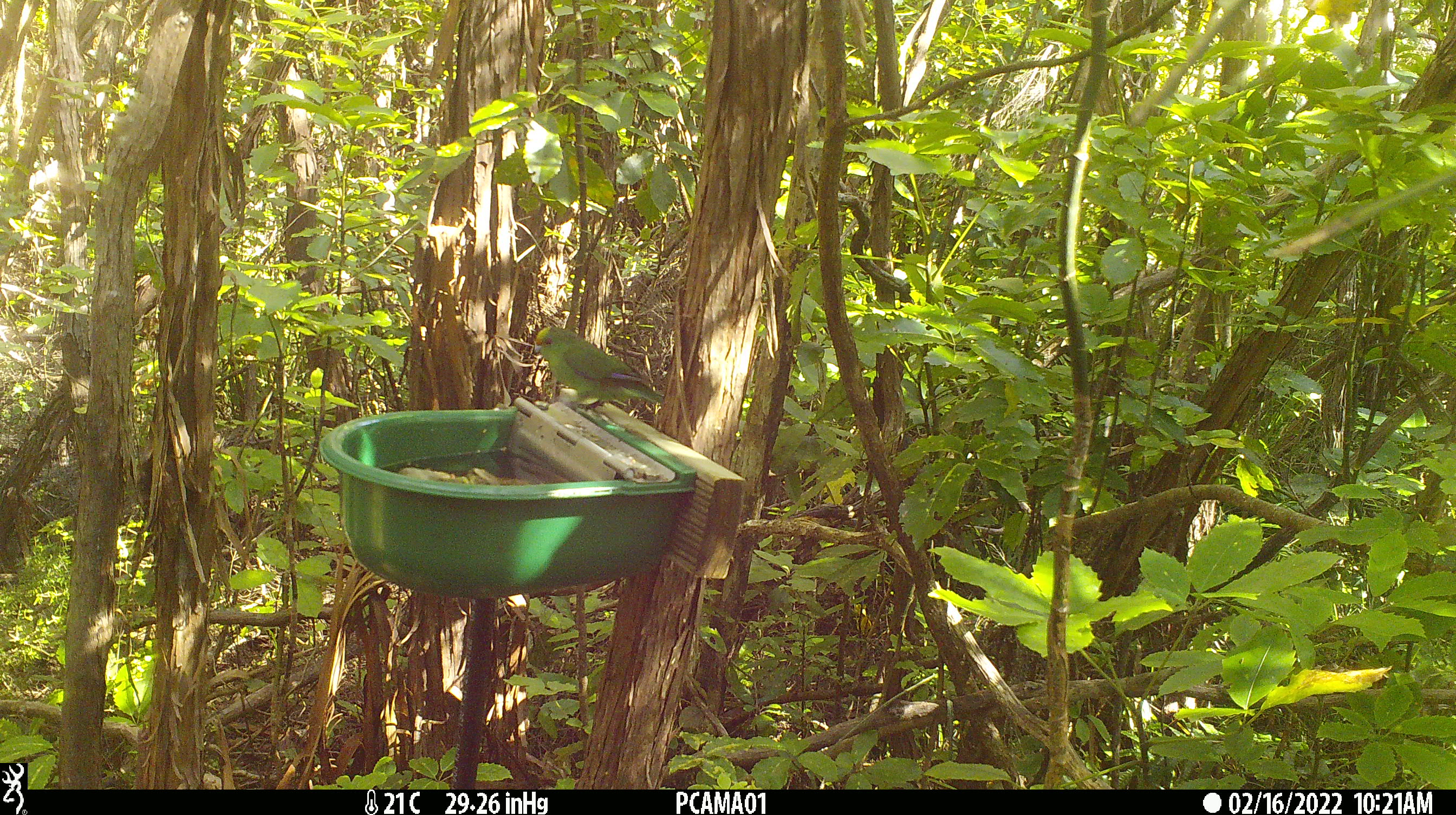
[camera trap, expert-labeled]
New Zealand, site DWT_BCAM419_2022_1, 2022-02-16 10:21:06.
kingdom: Animalia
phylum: Chordata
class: Aves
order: Psittaciformes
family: Psittaculidae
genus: Cyanoramphus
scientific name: Cyanoramphus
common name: parakeet